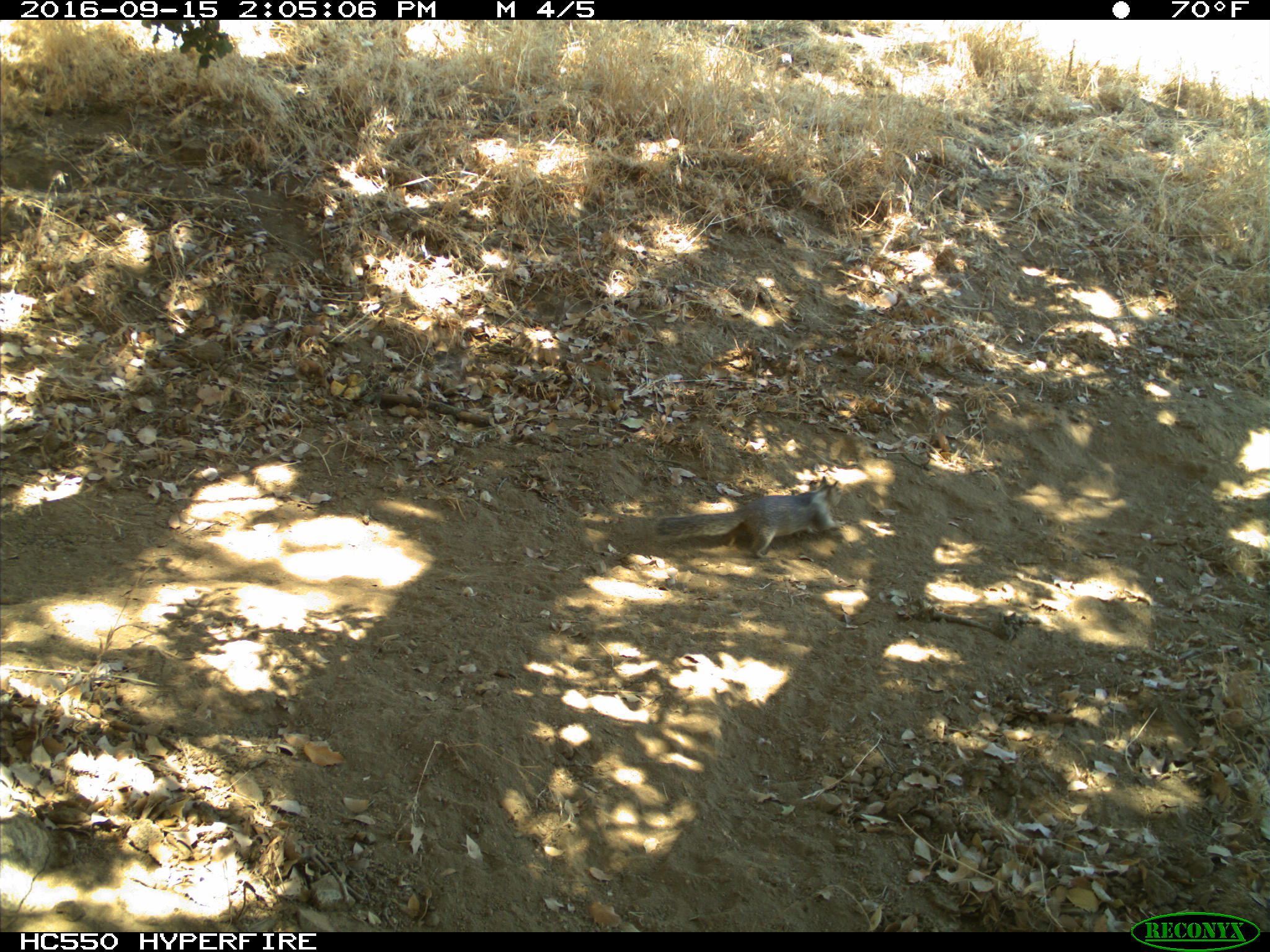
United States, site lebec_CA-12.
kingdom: Animalia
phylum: Chordata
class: Mammalia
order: Rodentia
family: Sciuridae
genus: Otospermophilus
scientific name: Otospermophilus beecheyi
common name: california ground squirrel